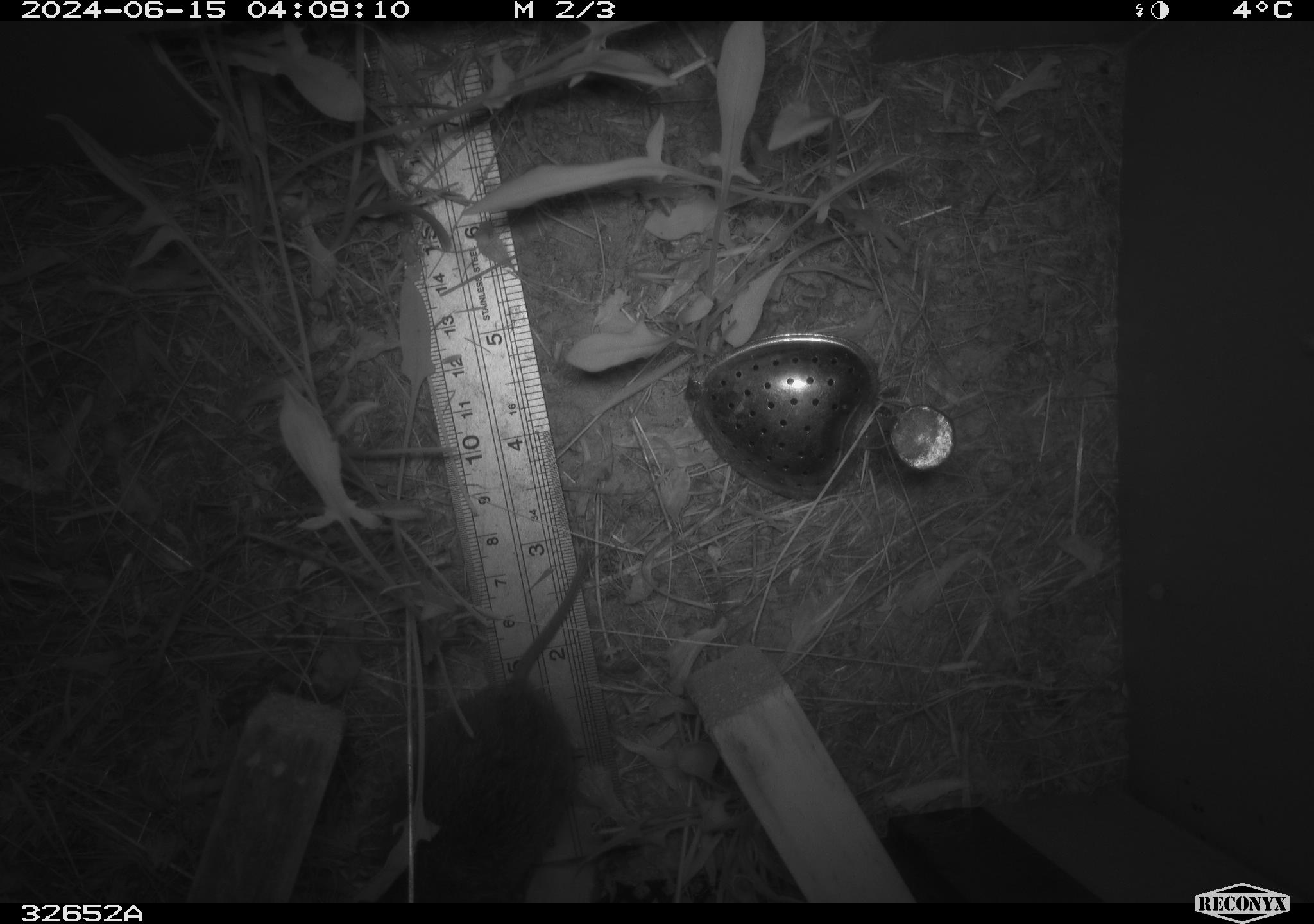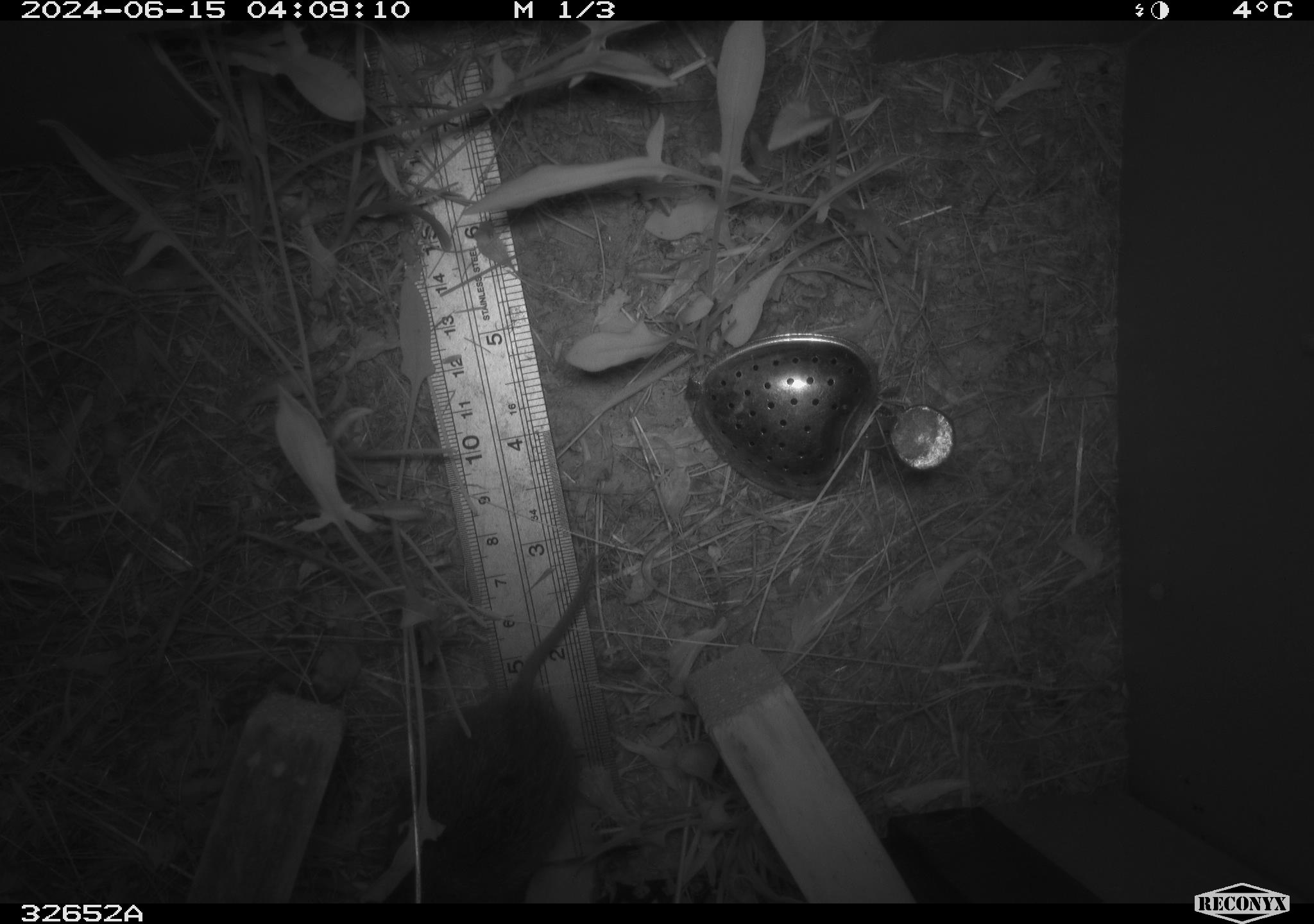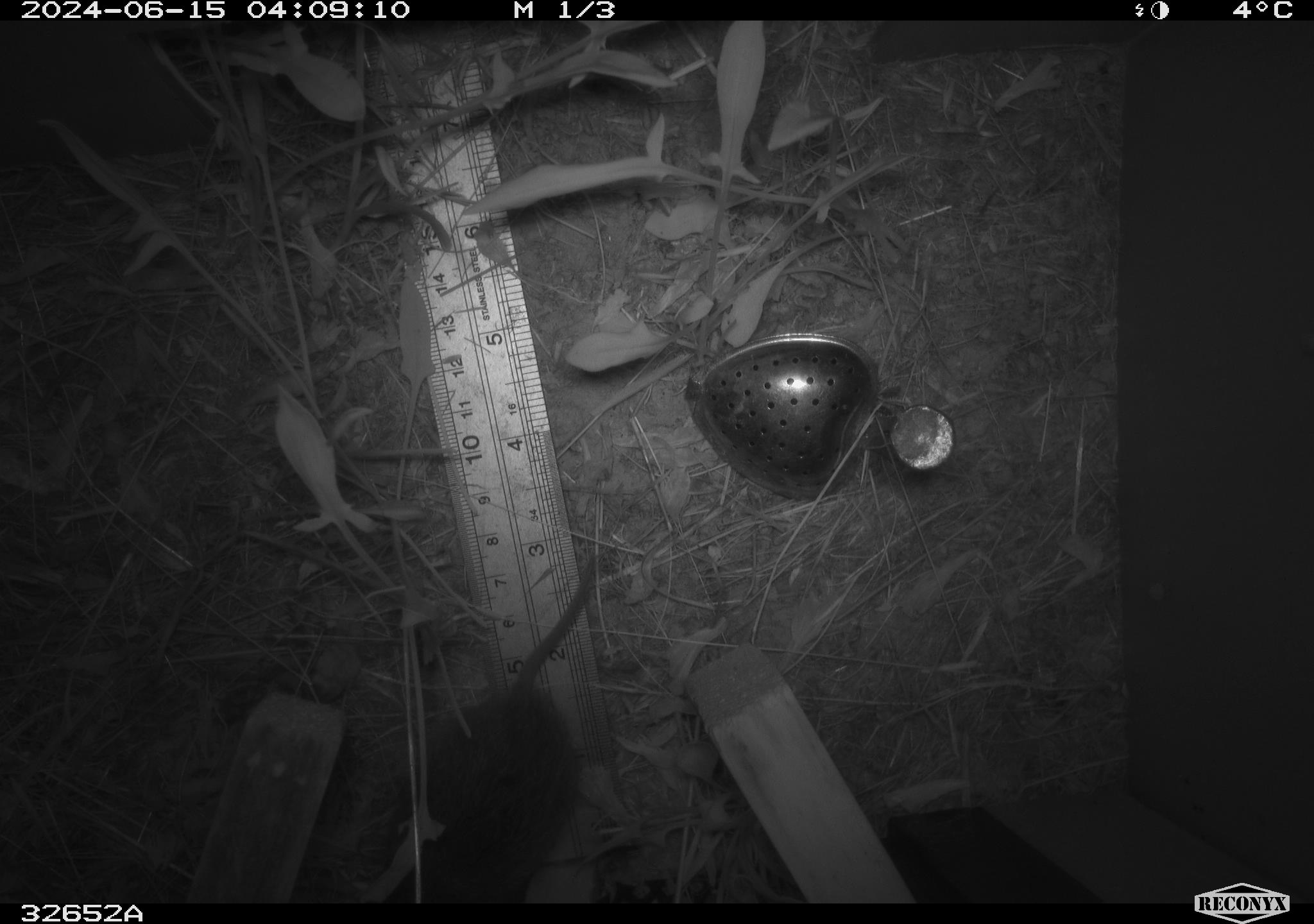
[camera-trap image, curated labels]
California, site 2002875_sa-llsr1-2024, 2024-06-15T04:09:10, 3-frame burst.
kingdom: Animalia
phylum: Chordata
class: Mammalia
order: Rodentia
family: Cricetidae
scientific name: Arvicolinae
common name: voles, lemmings, and muskrats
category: arvicolinae subfamily